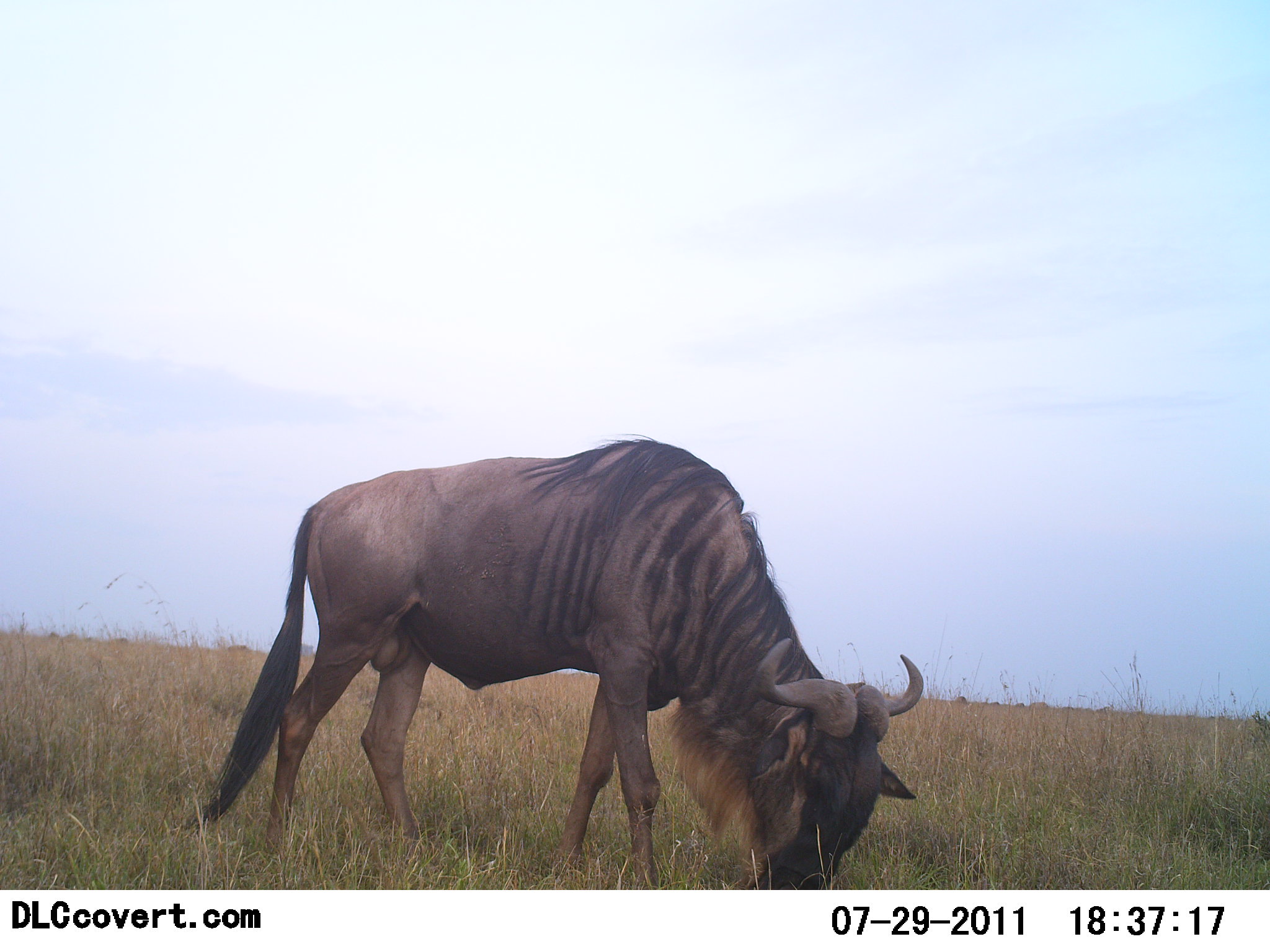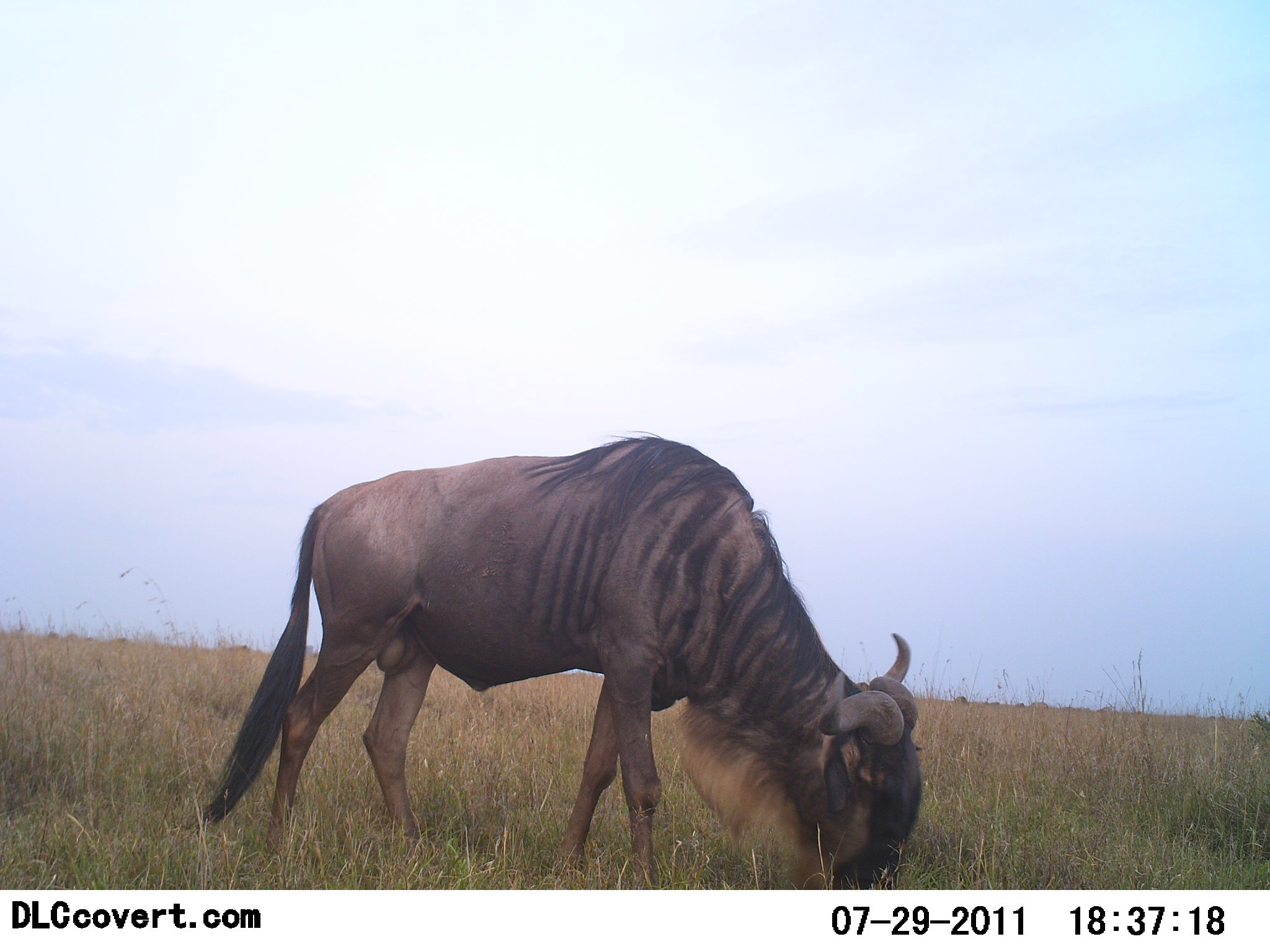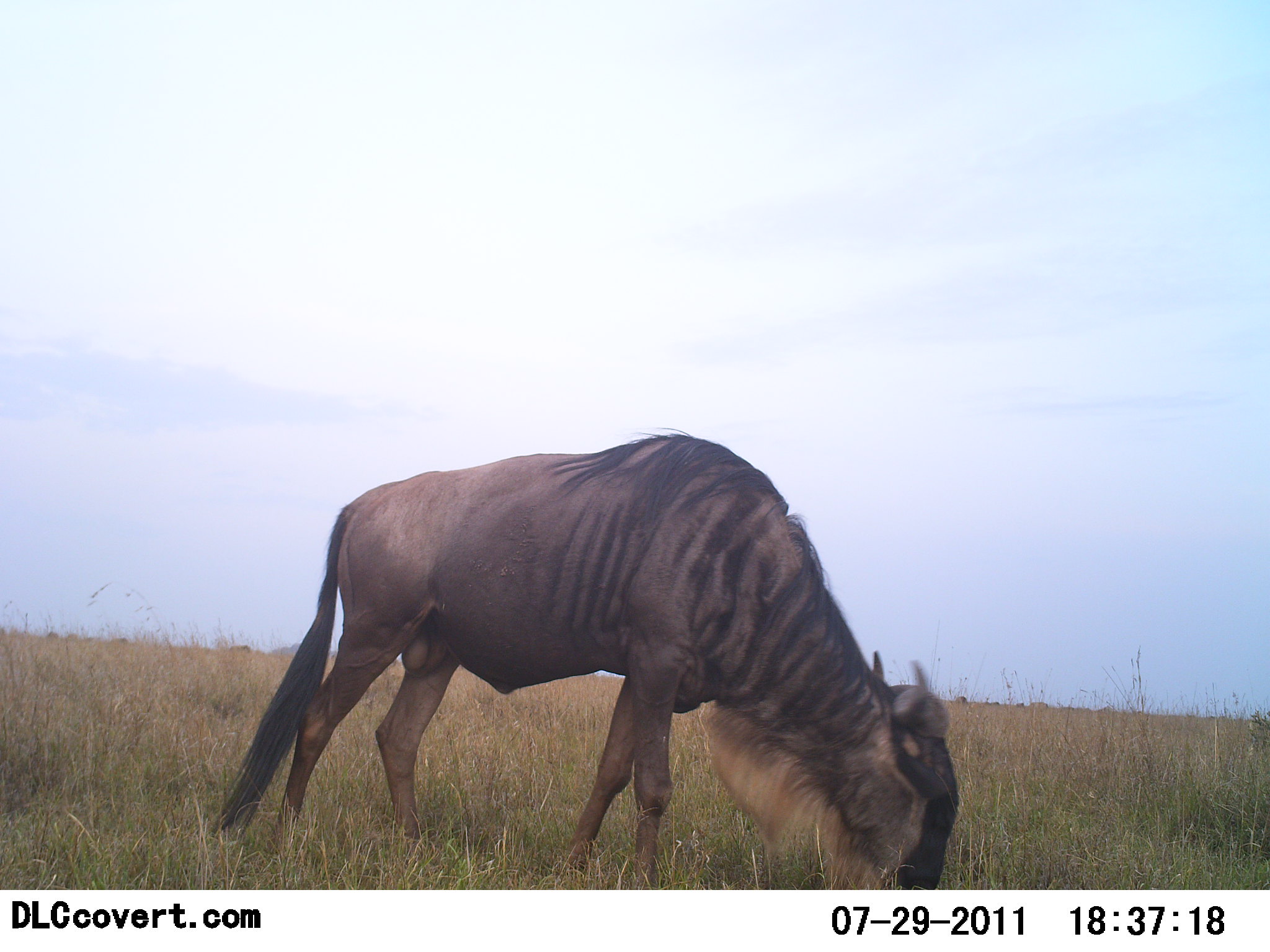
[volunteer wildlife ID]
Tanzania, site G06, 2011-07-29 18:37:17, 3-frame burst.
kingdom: Animalia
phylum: Chordata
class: Mammalia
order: Artiodactyla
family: Bovidae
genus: Connochaetes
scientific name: Connochaetes taurinus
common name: blue wildebeest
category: wildebeest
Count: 1.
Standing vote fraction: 27%.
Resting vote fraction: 0%.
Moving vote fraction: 9%.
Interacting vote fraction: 0%.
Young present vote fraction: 0%.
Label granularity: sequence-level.